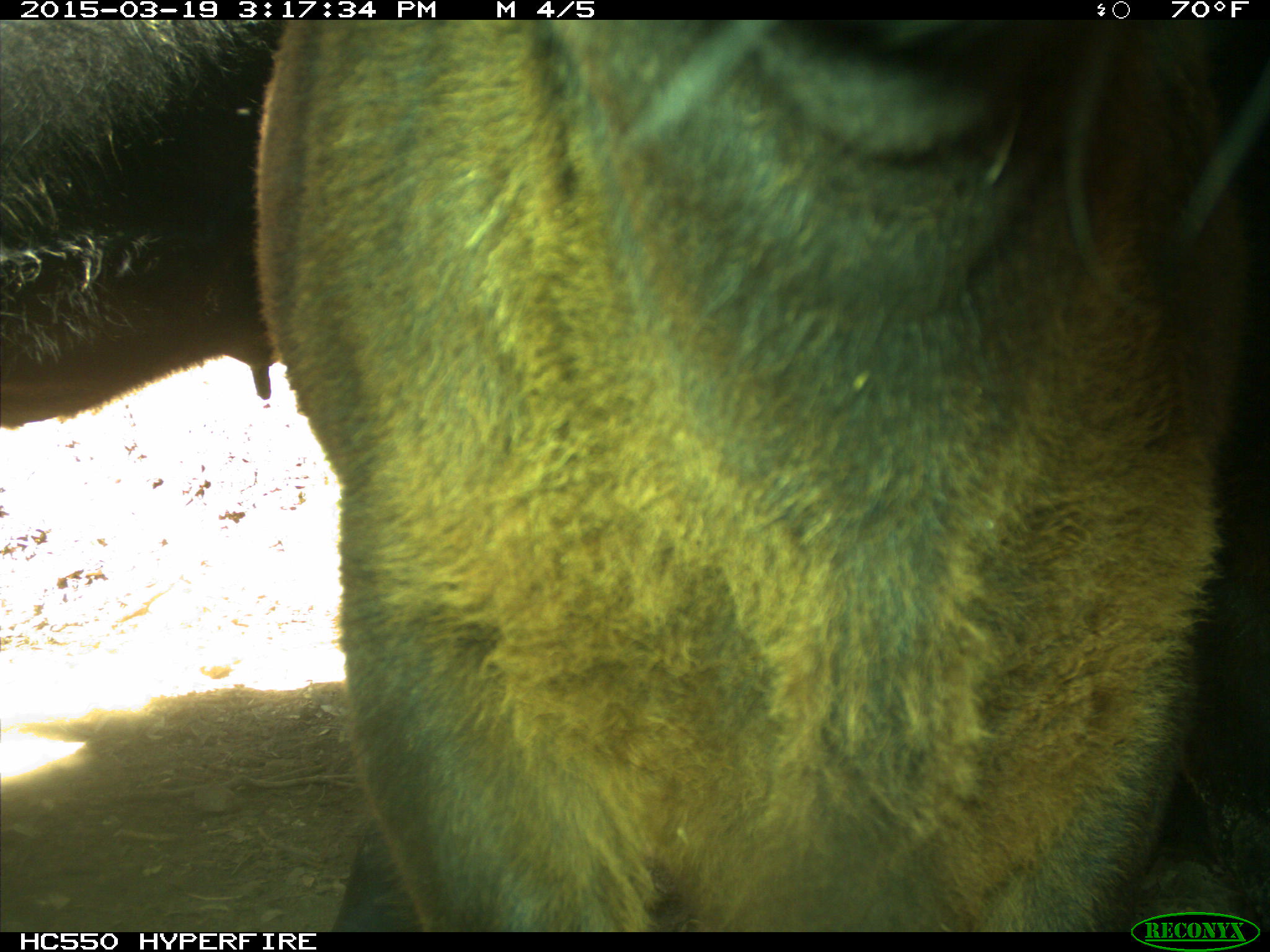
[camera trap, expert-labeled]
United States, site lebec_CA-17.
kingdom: Animalia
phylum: Chordata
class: Mammalia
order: Artiodactyla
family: Bovidae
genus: Bos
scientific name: Bos taurus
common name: domestic cow